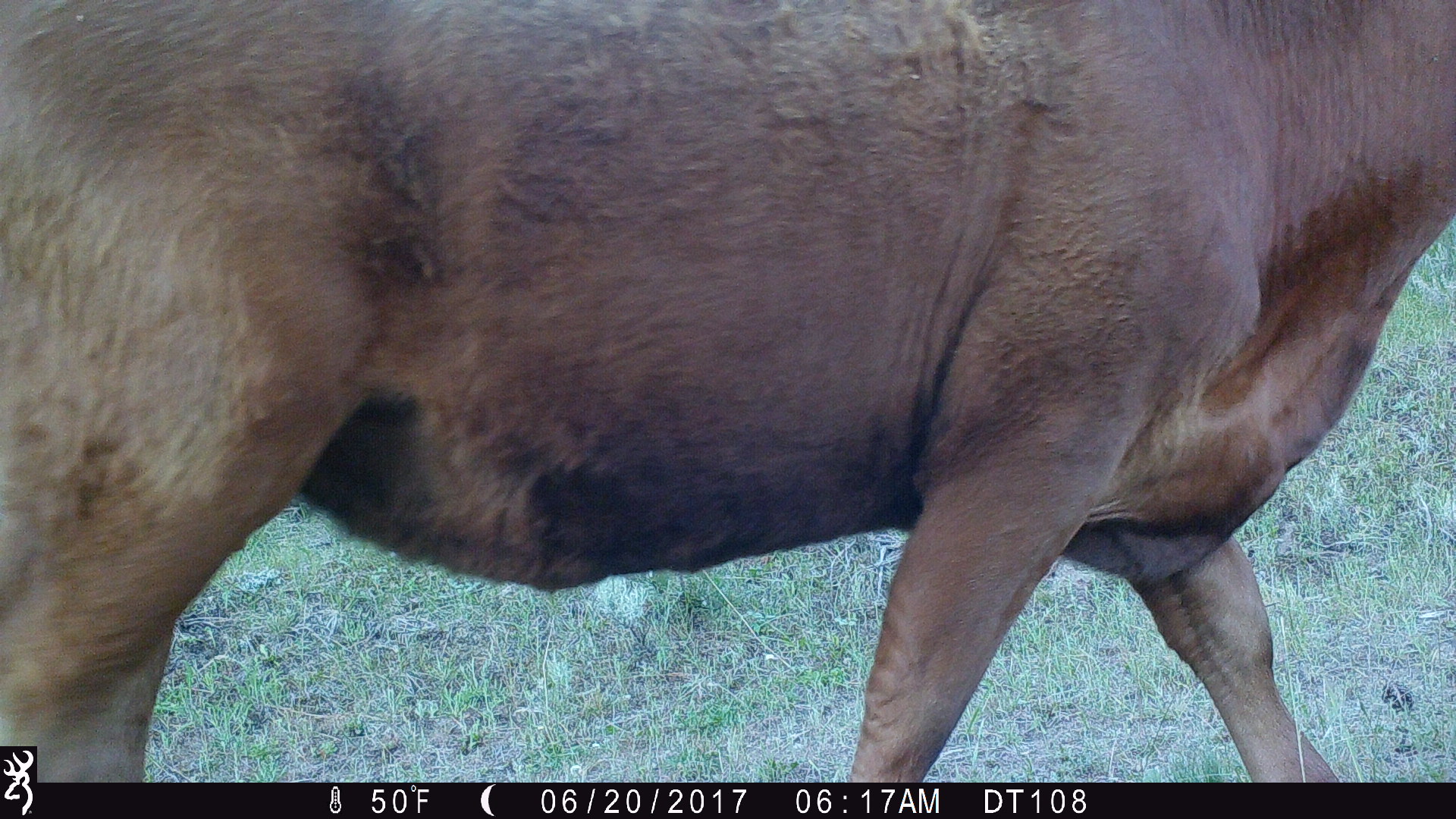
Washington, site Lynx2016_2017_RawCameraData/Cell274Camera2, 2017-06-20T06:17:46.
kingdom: Animalia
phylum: Chordata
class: Mammalia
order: Artiodactyla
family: Bovidae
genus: Bos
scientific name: Bos taurus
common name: domestic cattle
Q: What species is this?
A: Domestic cattle (Bos taurus).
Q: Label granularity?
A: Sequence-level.